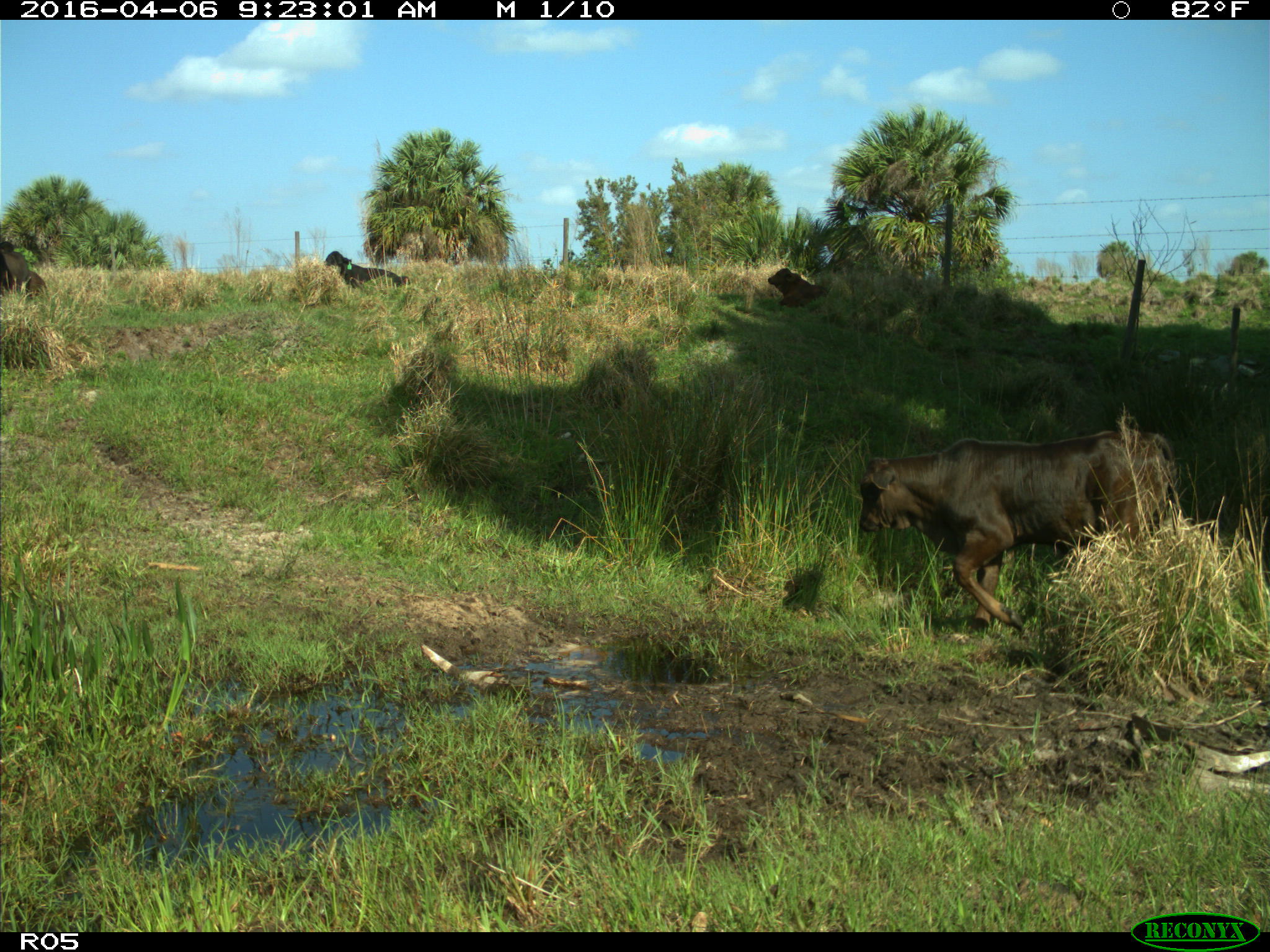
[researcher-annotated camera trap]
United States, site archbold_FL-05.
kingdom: Animalia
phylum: Chordata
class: Mammalia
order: Artiodactyla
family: Bovidae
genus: Bos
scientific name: Bos taurus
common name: domestic cow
Bos taurus (domestic cow).